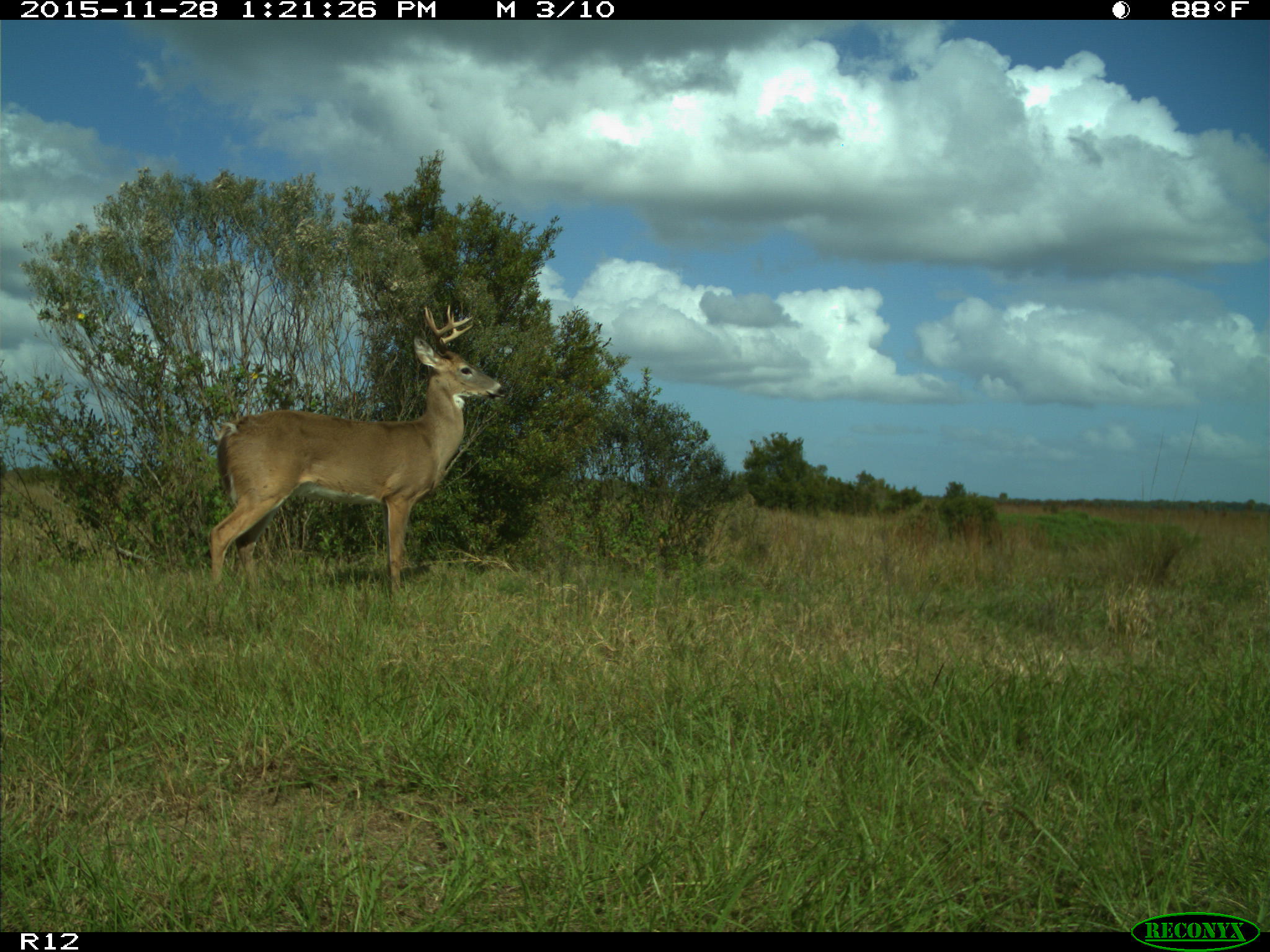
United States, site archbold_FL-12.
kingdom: Animalia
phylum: Chordata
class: Mammalia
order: Artiodactyla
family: Cervidae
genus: Odocoileus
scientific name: Odocoileus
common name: deer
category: unidentified deer